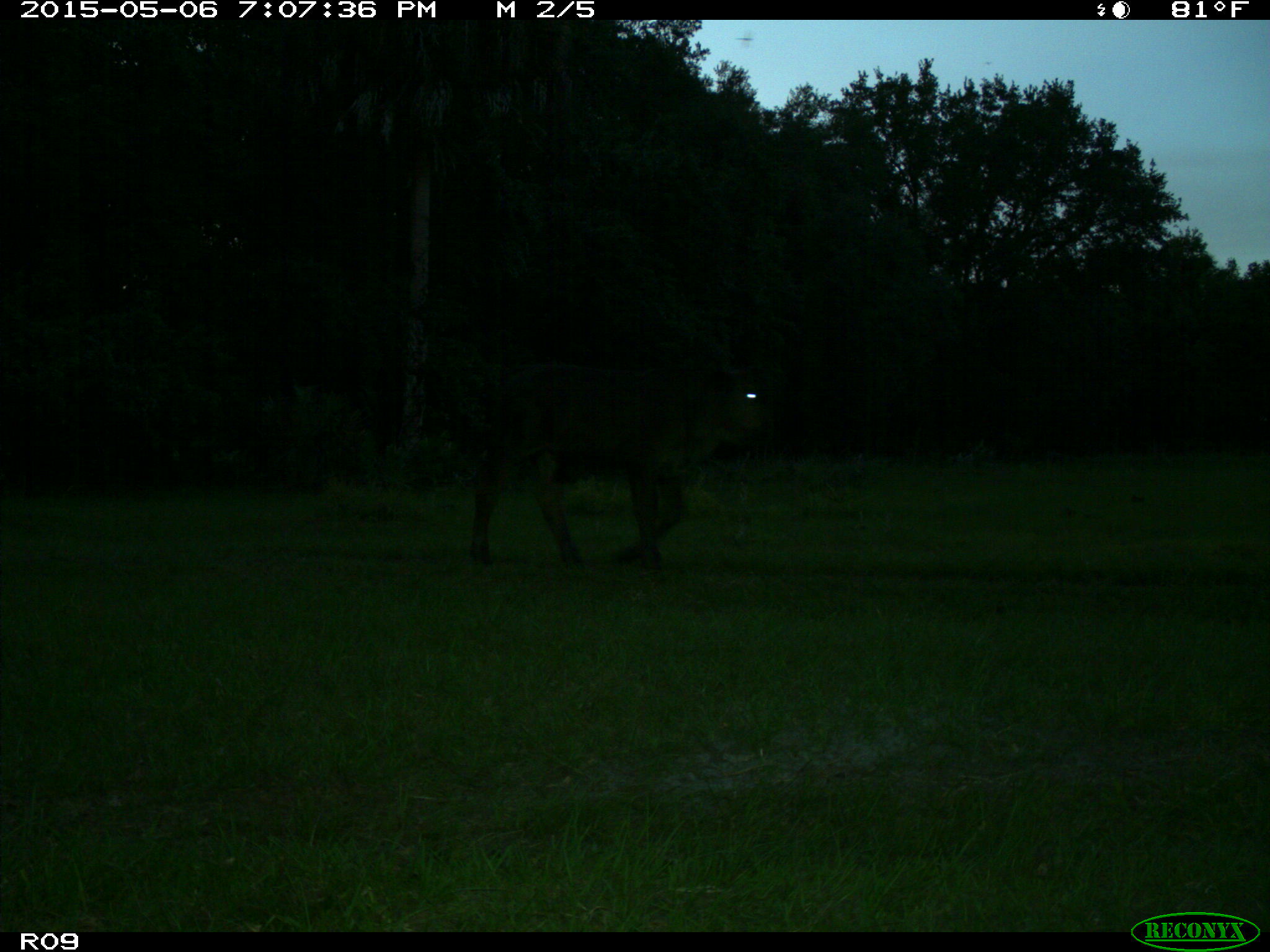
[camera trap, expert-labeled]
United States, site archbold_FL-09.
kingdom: Animalia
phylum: Chordata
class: Mammalia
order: Artiodactyla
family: Bovidae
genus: Bos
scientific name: Bos taurus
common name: domestic cow